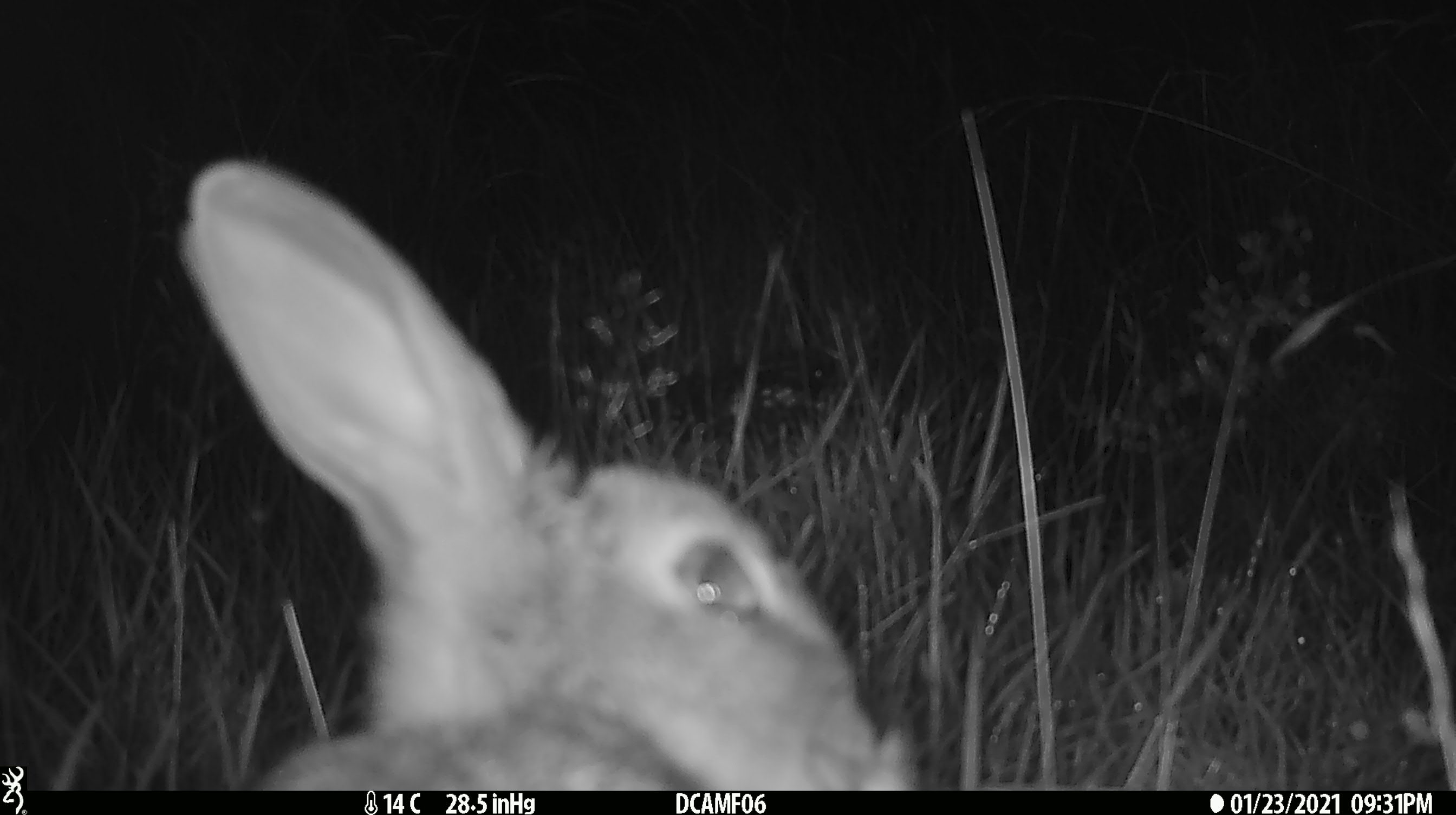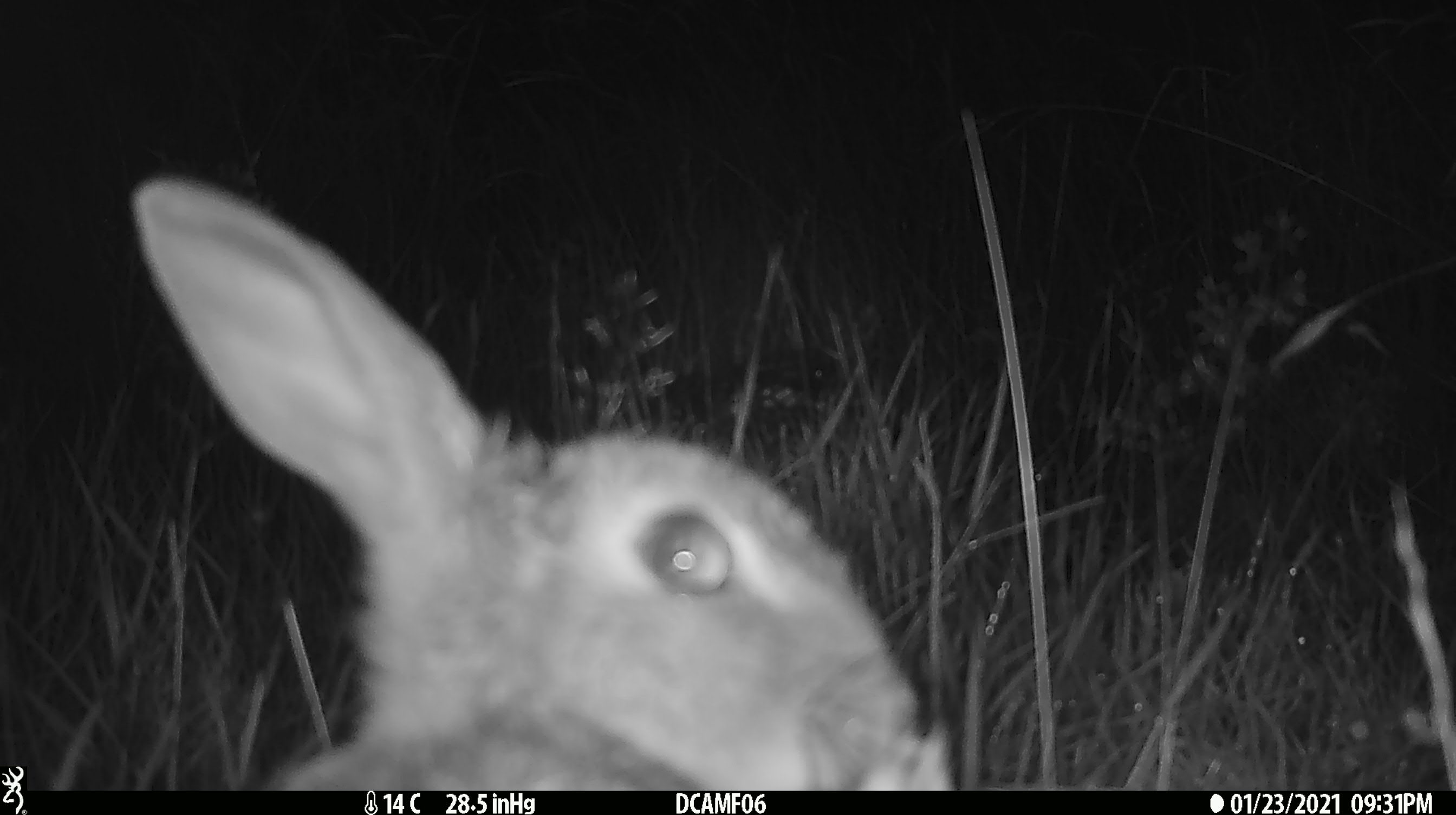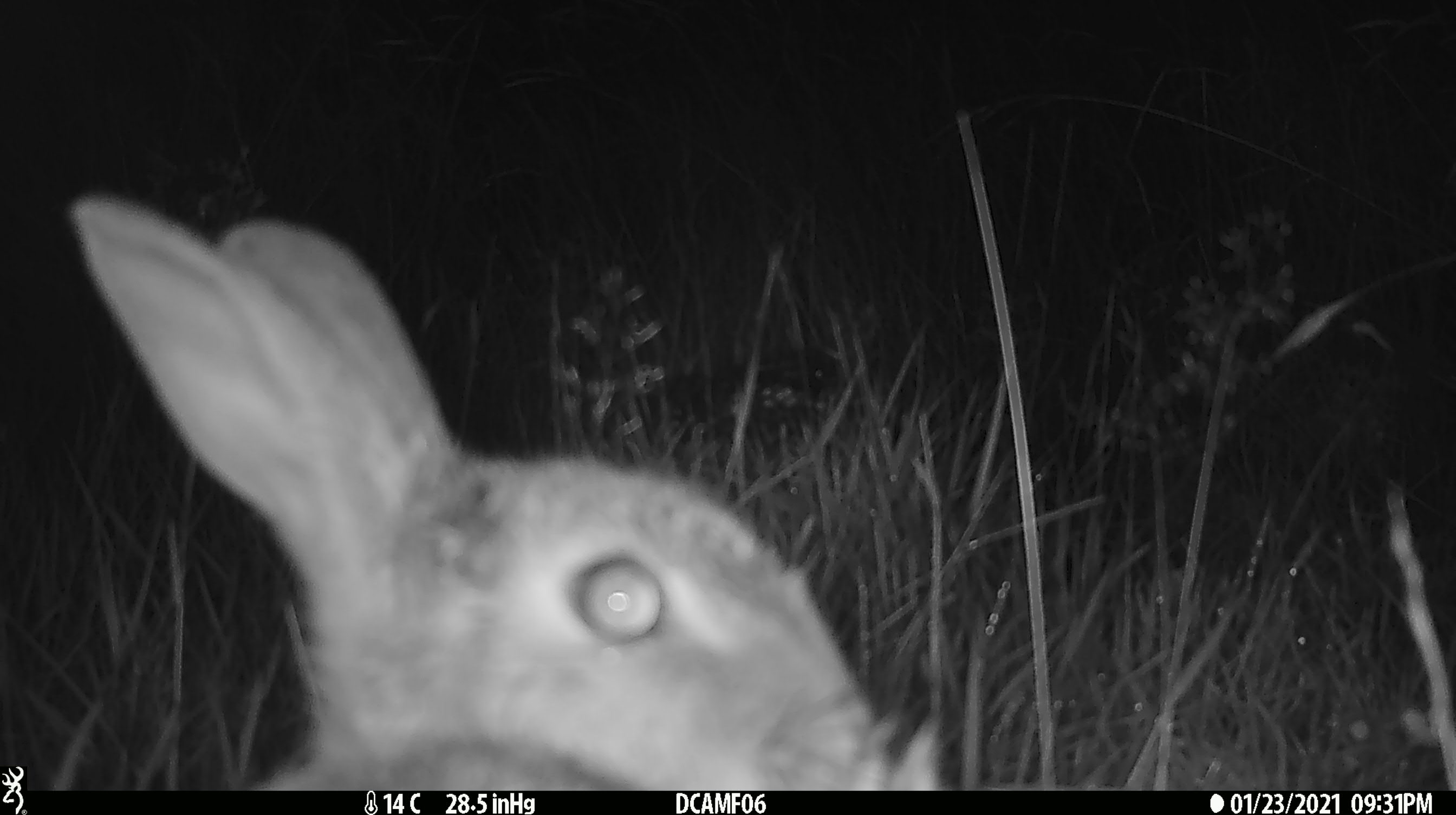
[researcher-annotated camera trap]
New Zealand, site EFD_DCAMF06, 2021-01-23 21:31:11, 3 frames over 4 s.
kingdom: Animalia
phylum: Chordata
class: Mammalia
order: Lagomorpha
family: Leporidae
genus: Oryctolagus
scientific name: Oryctolagus cuniculus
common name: european rabbit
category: rabbit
Rabbit (european rabbit) (Oryctolagus cuniculus).